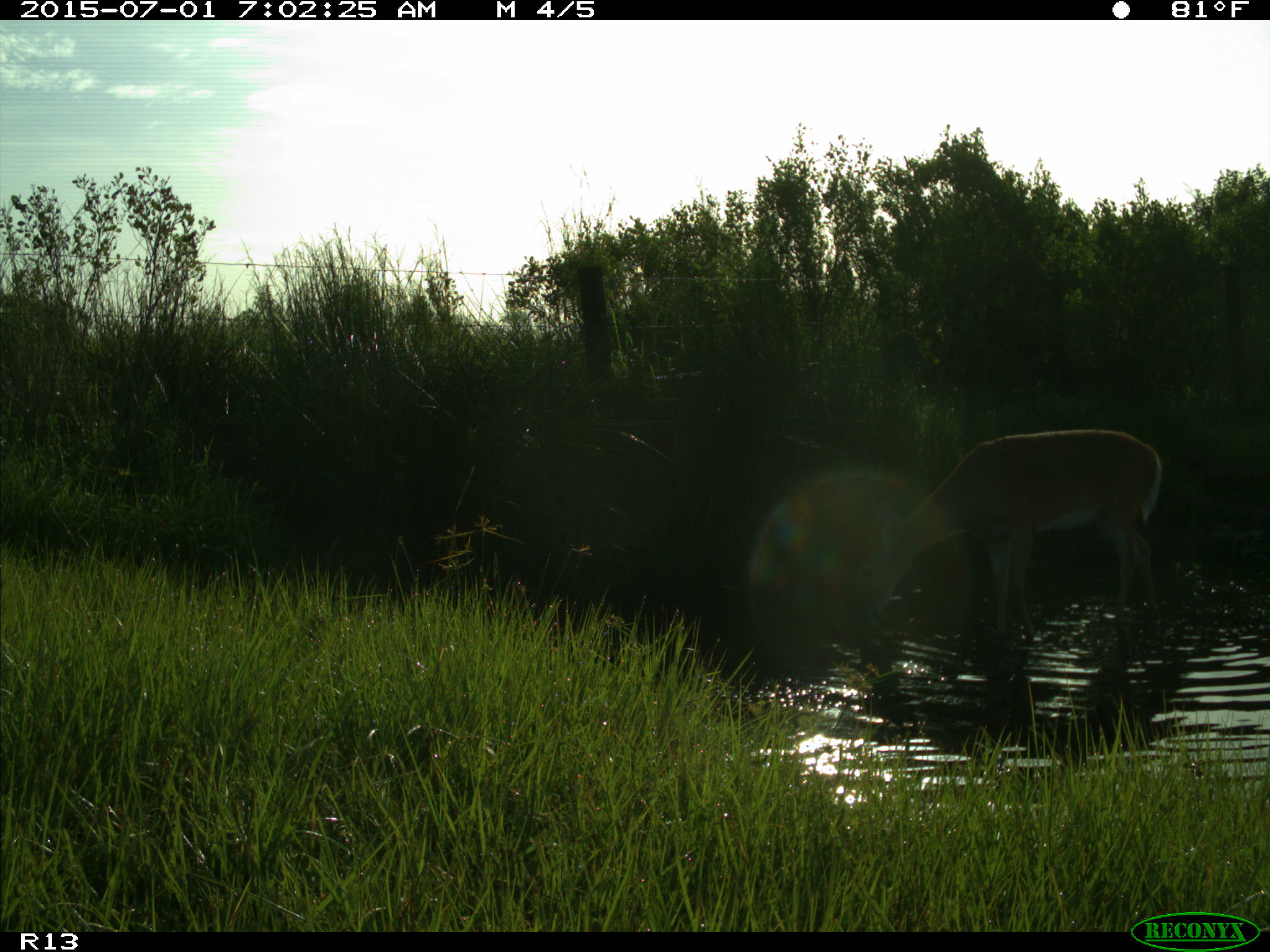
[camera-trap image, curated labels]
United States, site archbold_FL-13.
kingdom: Animalia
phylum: Chordata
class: Mammalia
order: Artiodactyla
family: Cervidae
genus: Odocoileus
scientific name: Odocoileus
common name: deer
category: unidentified deer